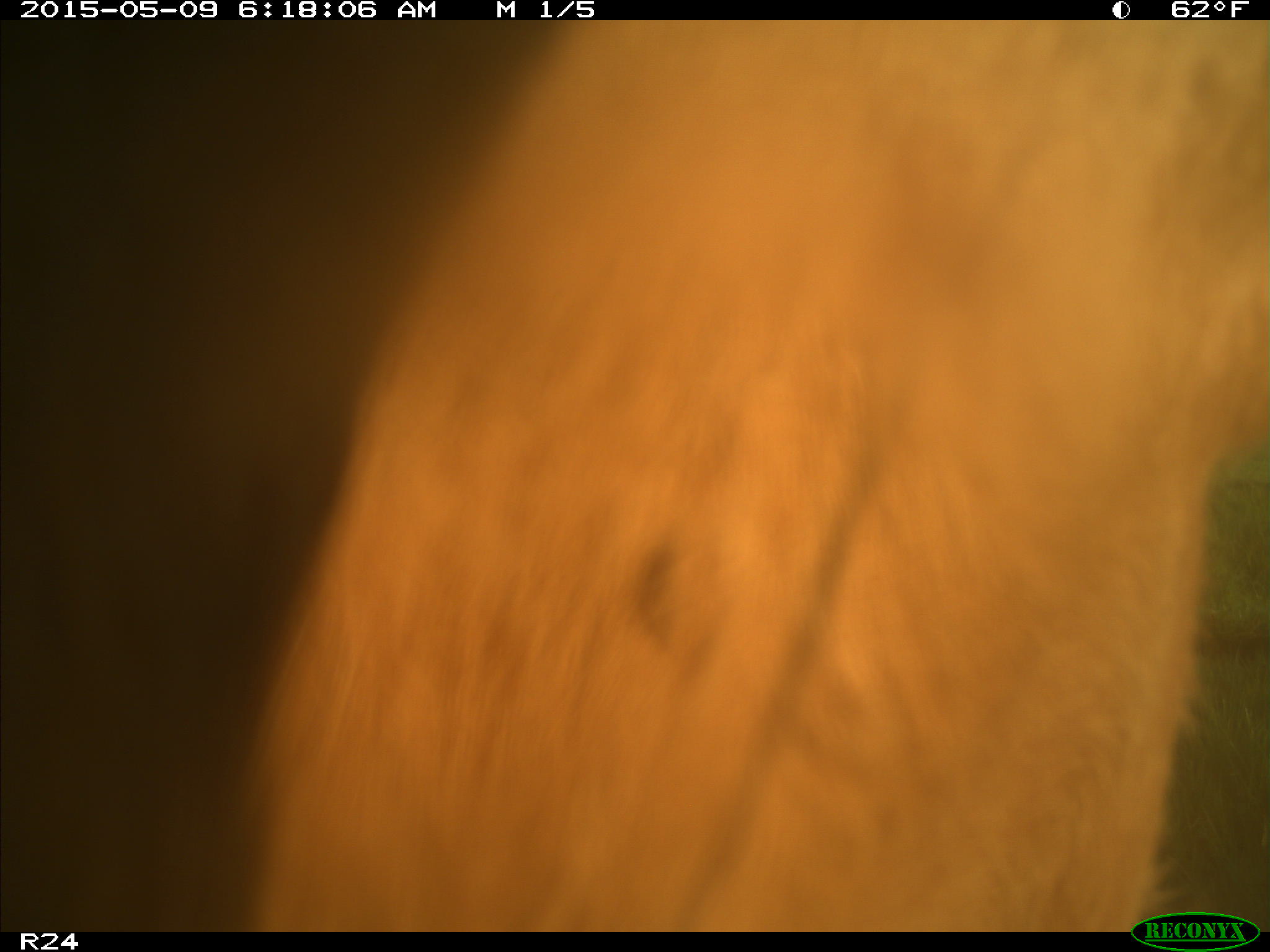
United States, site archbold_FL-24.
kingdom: Animalia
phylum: Chordata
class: Mammalia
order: Artiodactyla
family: Bovidae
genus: Bos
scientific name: Bos taurus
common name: domestic cow